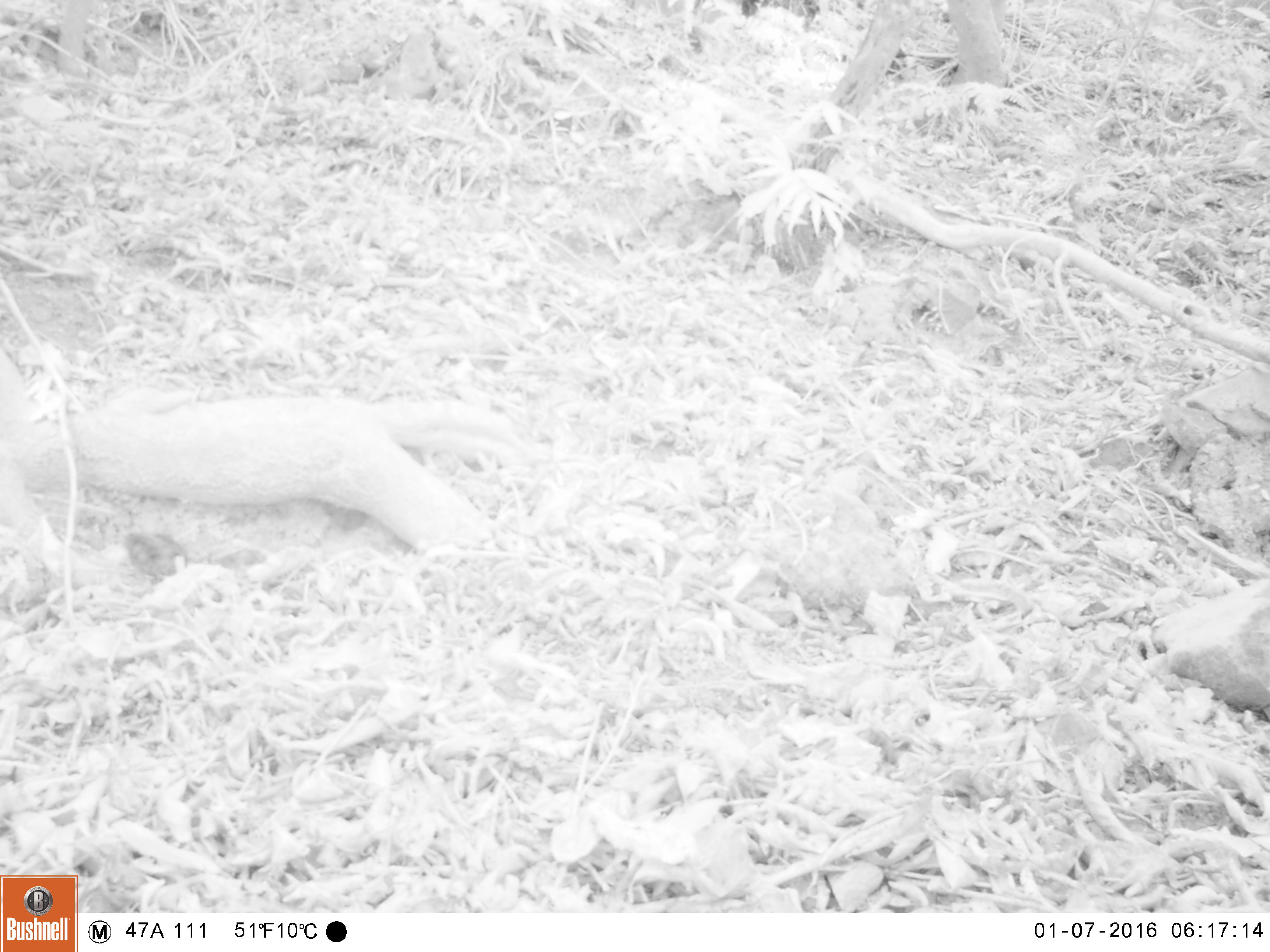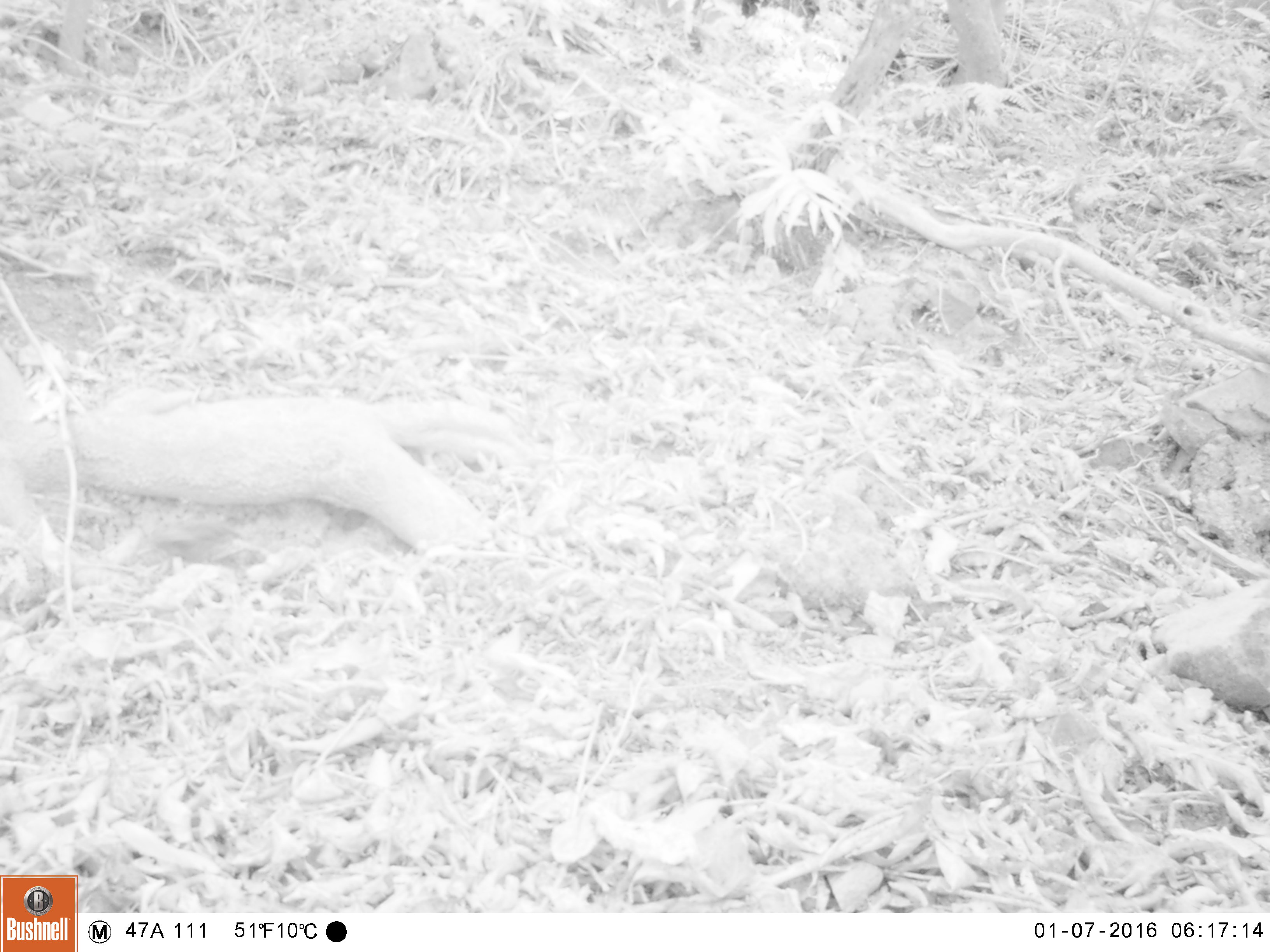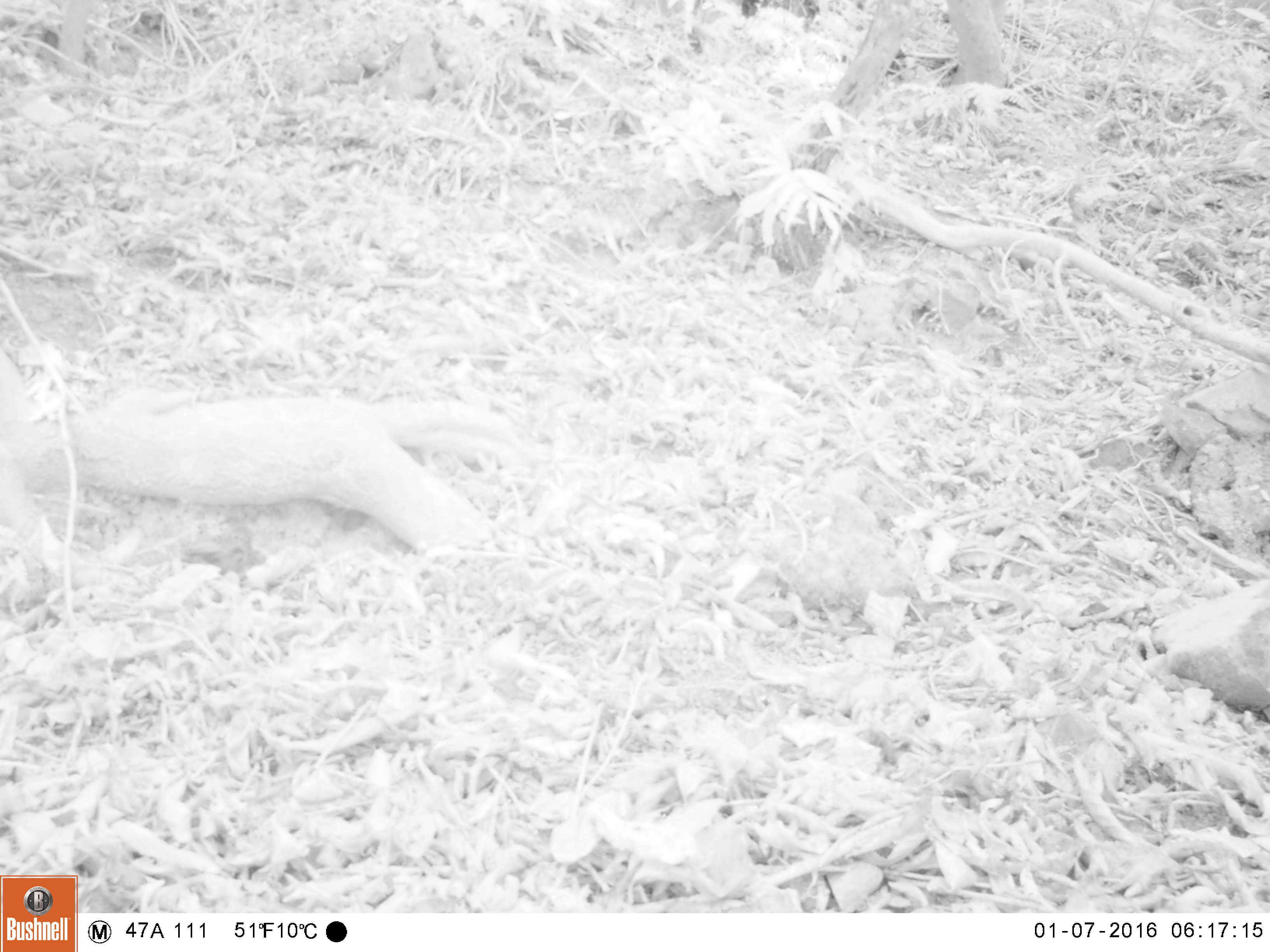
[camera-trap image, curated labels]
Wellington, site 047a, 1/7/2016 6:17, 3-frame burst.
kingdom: Animalia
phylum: Chordata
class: Aves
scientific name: Aves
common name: bird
Bird (Aves).